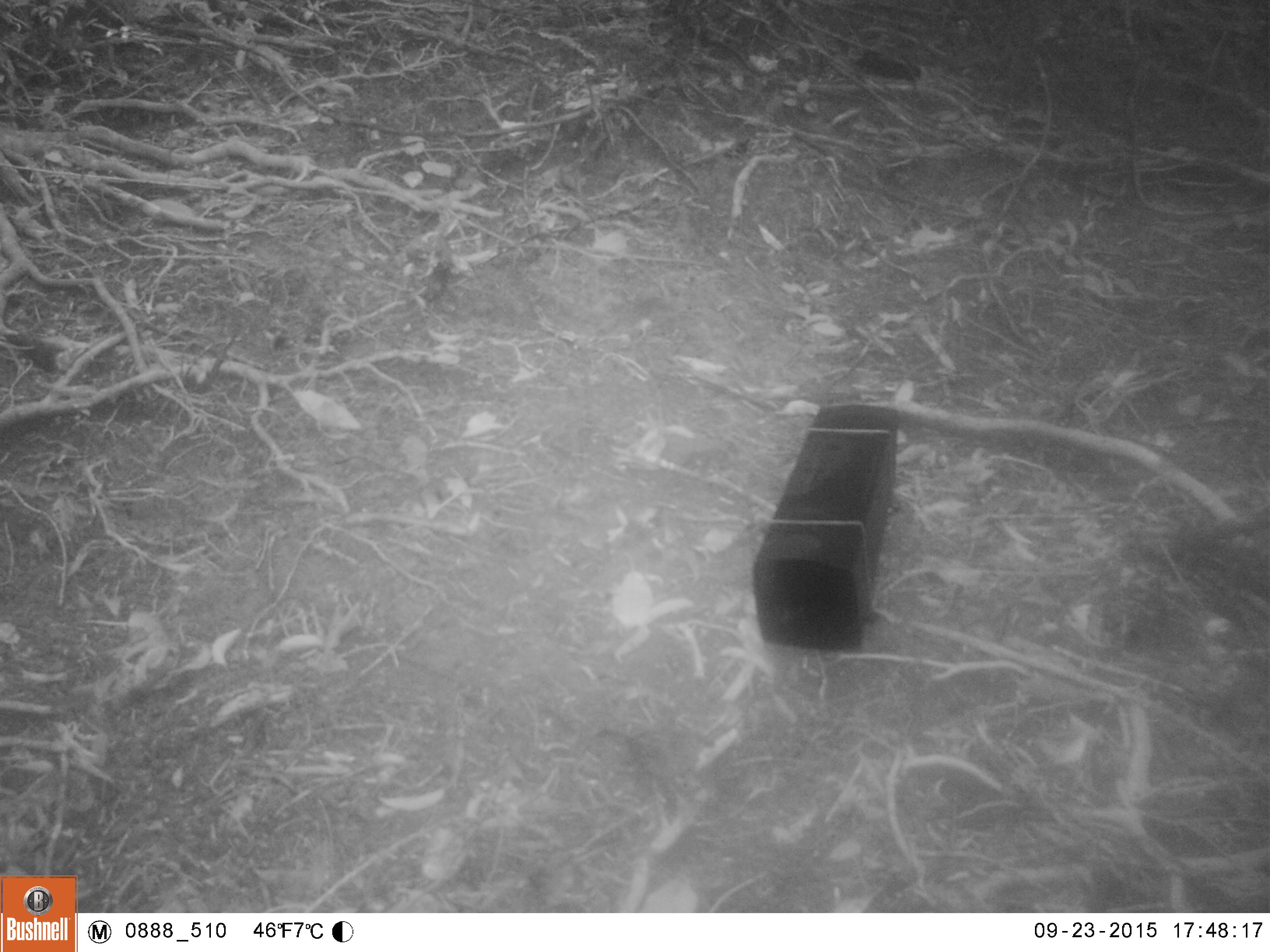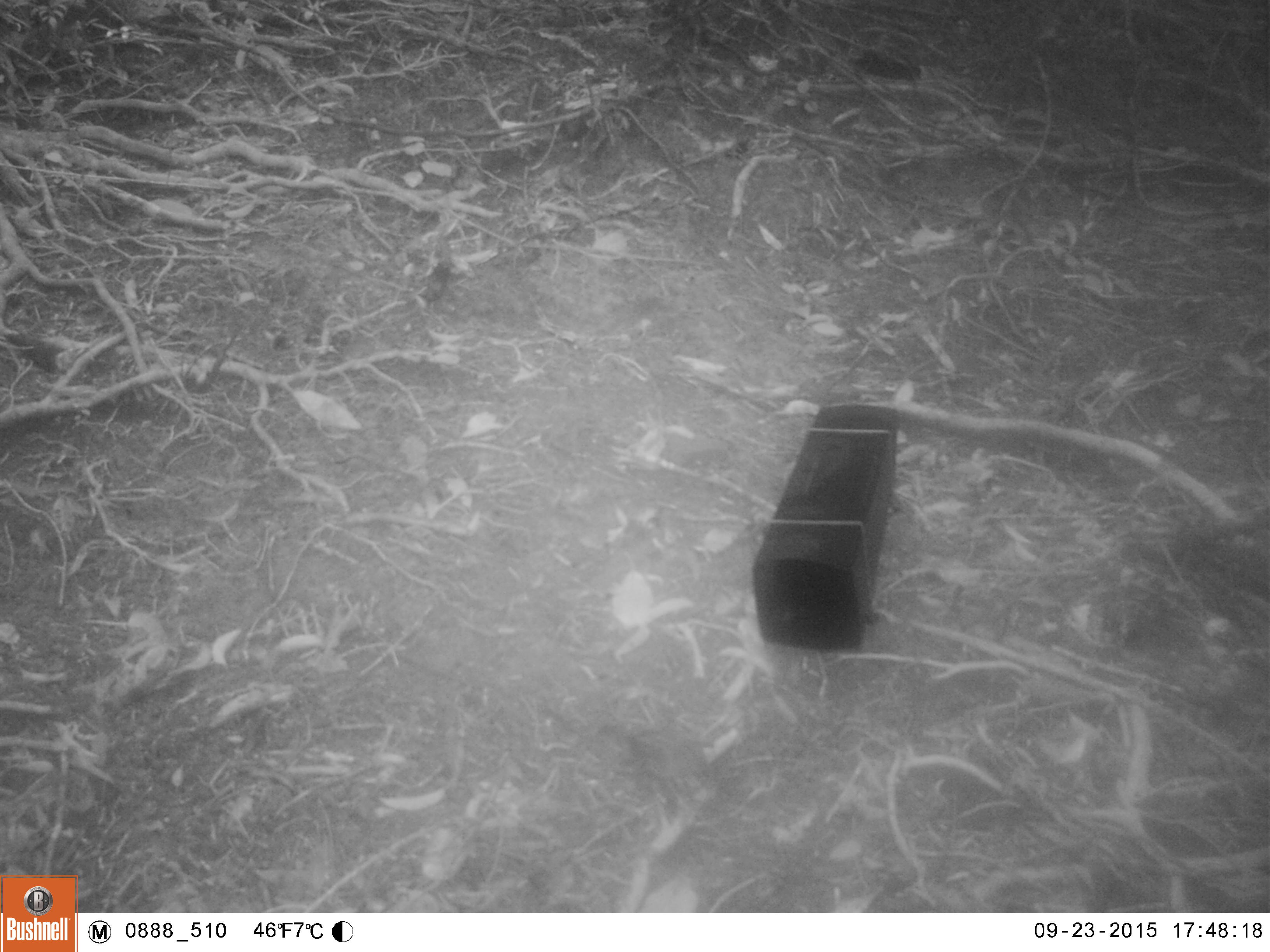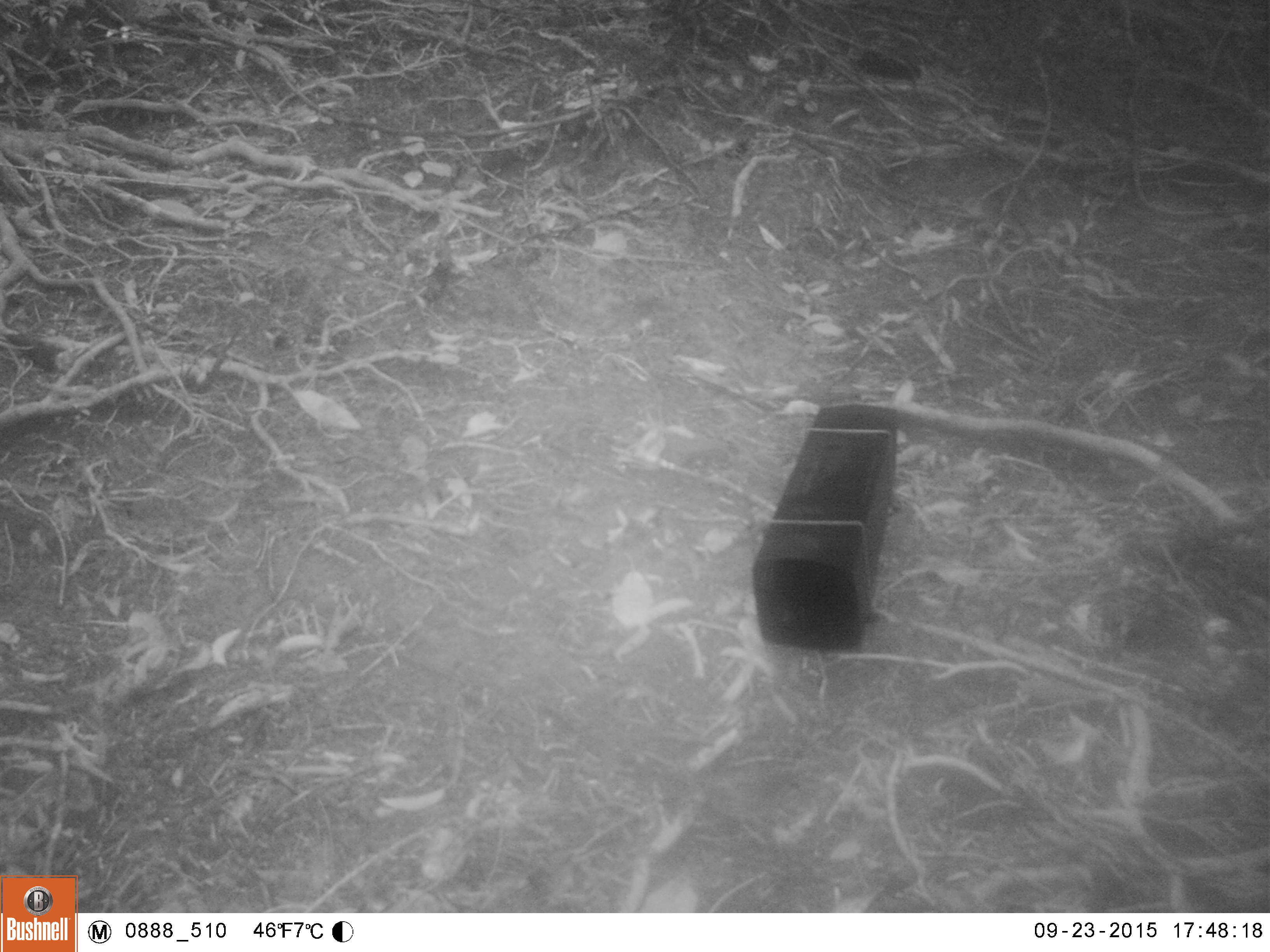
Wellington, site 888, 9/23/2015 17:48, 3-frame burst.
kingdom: Animalia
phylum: Chordata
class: Aves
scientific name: Aves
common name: bird